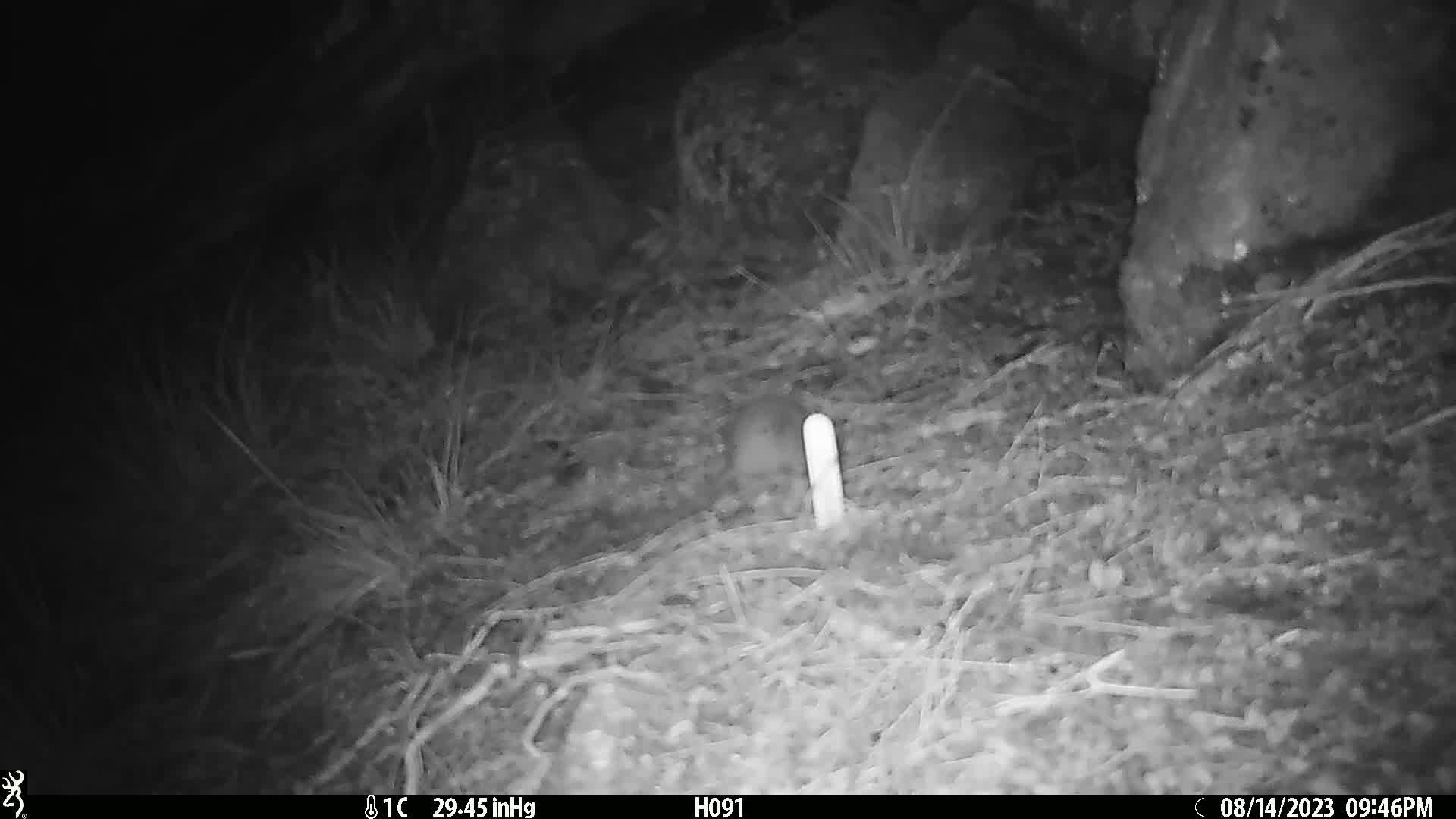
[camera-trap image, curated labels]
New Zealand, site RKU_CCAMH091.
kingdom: Animalia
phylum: Chordata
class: Mammalia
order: Rodentia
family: Muridae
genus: Rattus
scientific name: Rattus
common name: rat